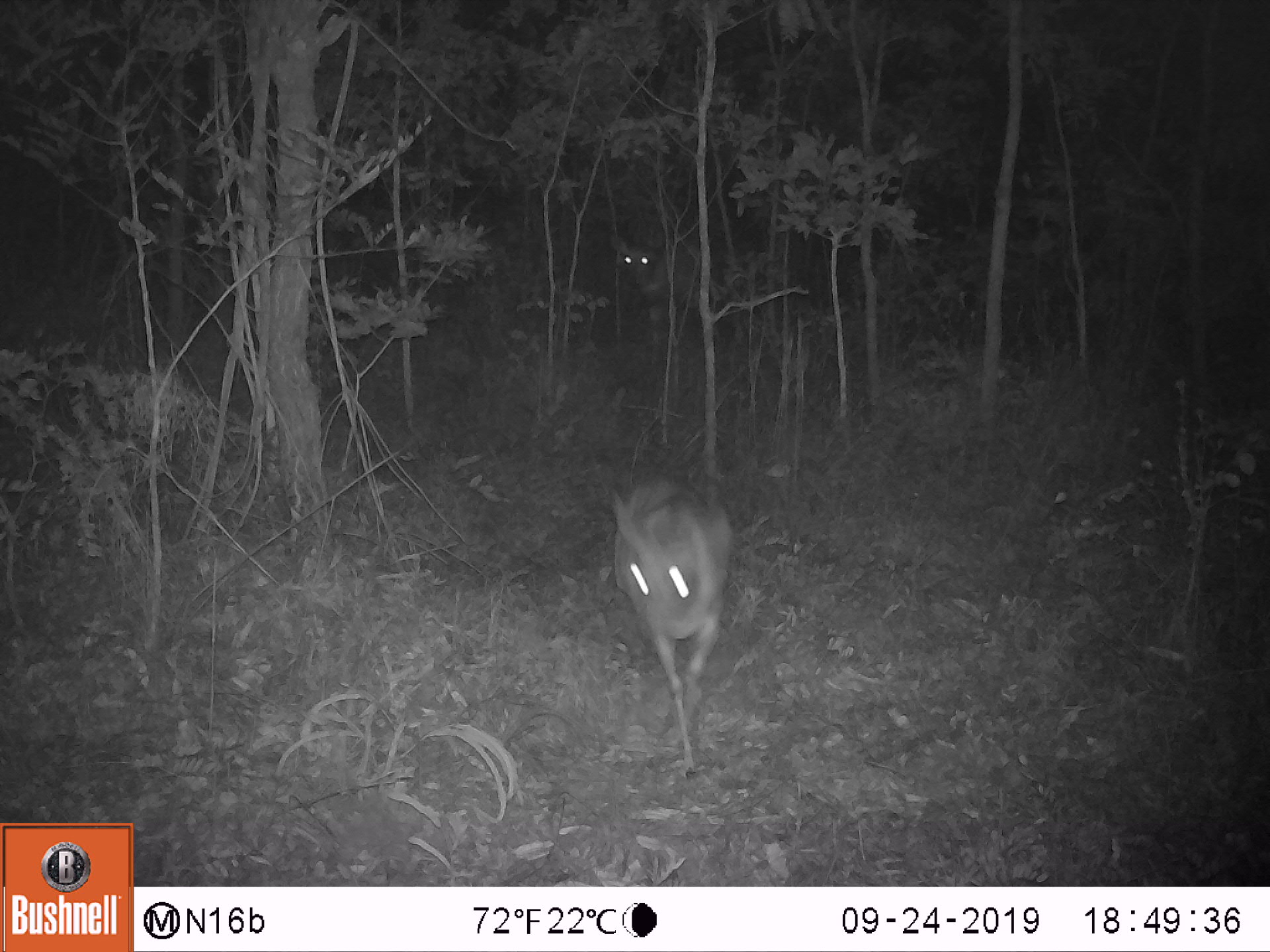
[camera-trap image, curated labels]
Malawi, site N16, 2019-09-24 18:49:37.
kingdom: Animalia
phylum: Chordata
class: Mammalia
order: Artiodactyla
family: Bovidae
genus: Tragelaphus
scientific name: Tragelaphus sylvaticus sylvaticus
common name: cape bushbuck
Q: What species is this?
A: Cape bushbuck (Tragelaphus sylvaticus sylvaticus).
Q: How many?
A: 2.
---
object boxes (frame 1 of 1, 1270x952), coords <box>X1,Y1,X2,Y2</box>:
cape bushbuck: <box>602,471,734,782</box>; <box>602,223,751,367</box>